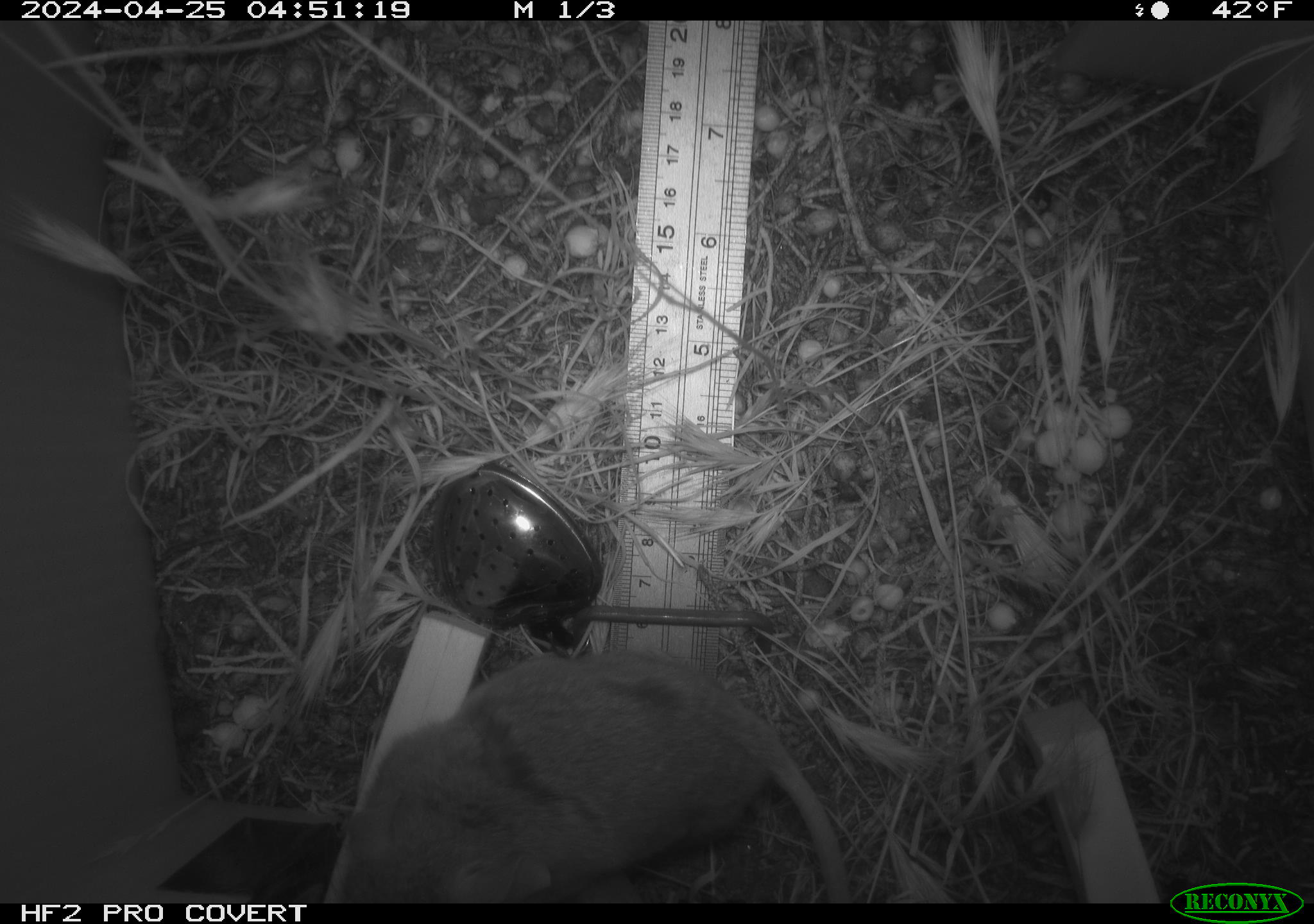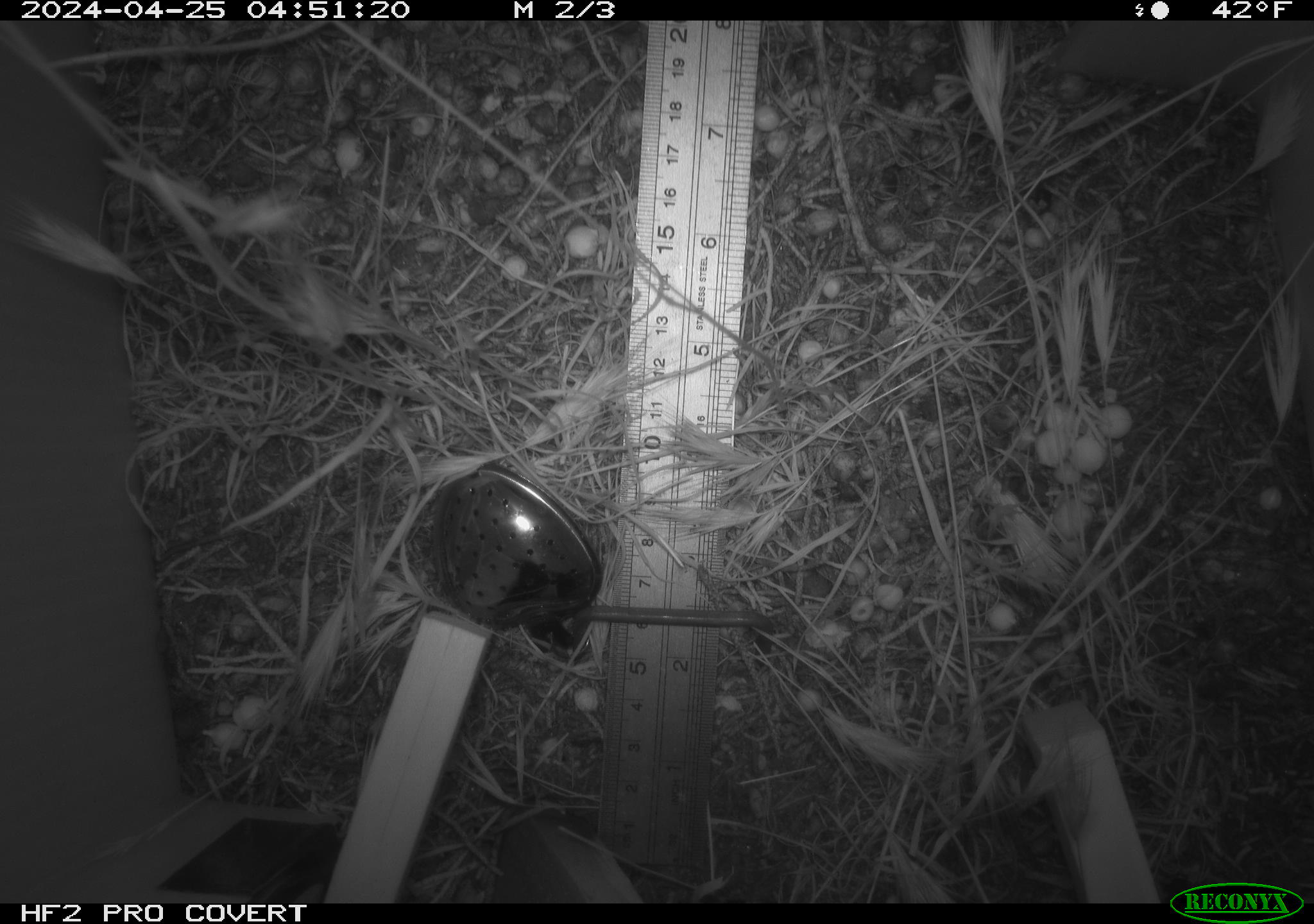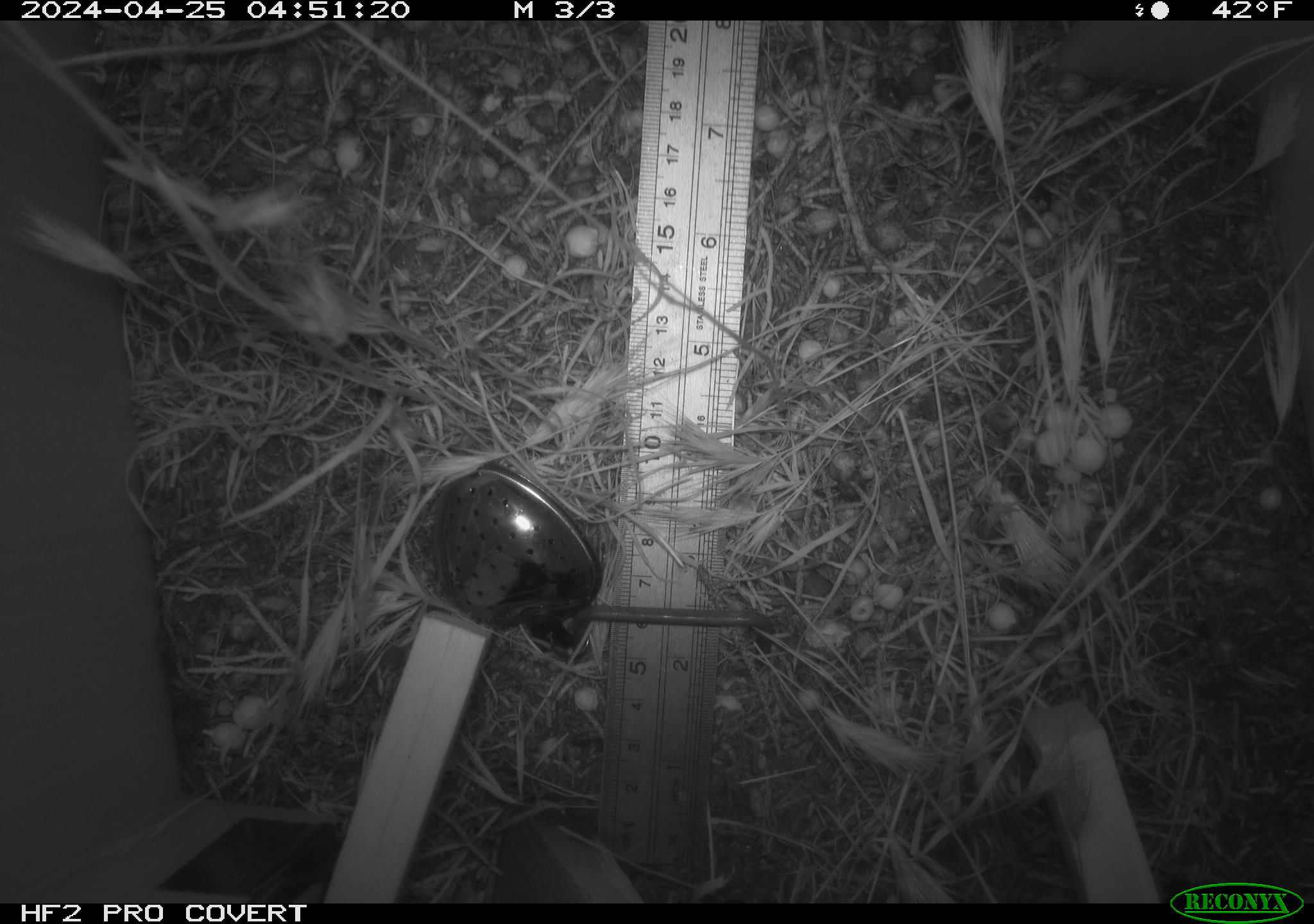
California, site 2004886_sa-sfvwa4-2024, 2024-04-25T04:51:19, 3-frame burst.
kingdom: Animalia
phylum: Chordata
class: Mammalia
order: Rodentia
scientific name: Rodentia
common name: mouse species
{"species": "mouse species (Rodentia)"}